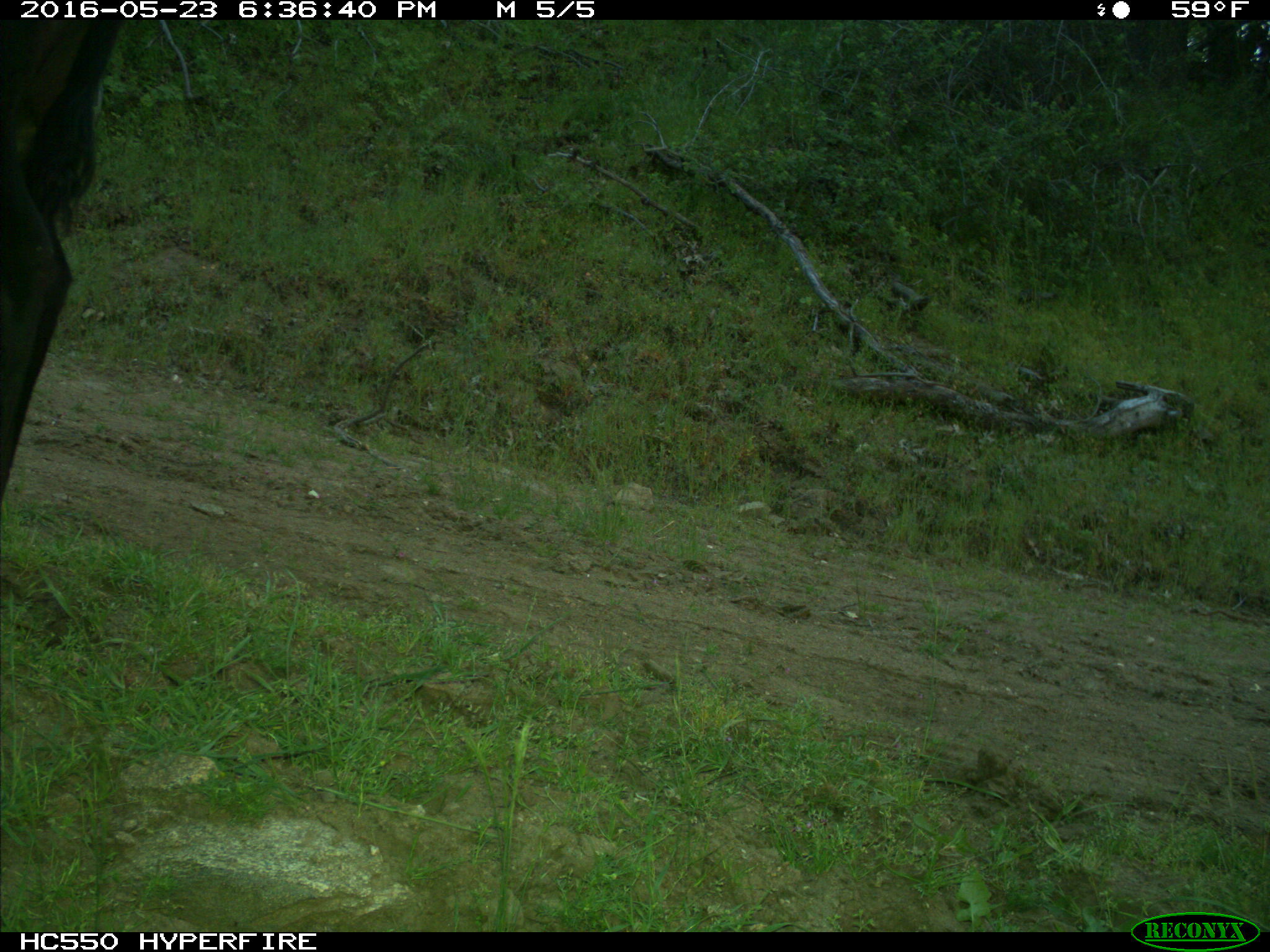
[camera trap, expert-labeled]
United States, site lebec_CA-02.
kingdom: Animalia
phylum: Chordata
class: Mammalia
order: Artiodactyla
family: Bovidae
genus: Bos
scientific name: Bos taurus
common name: domestic cow